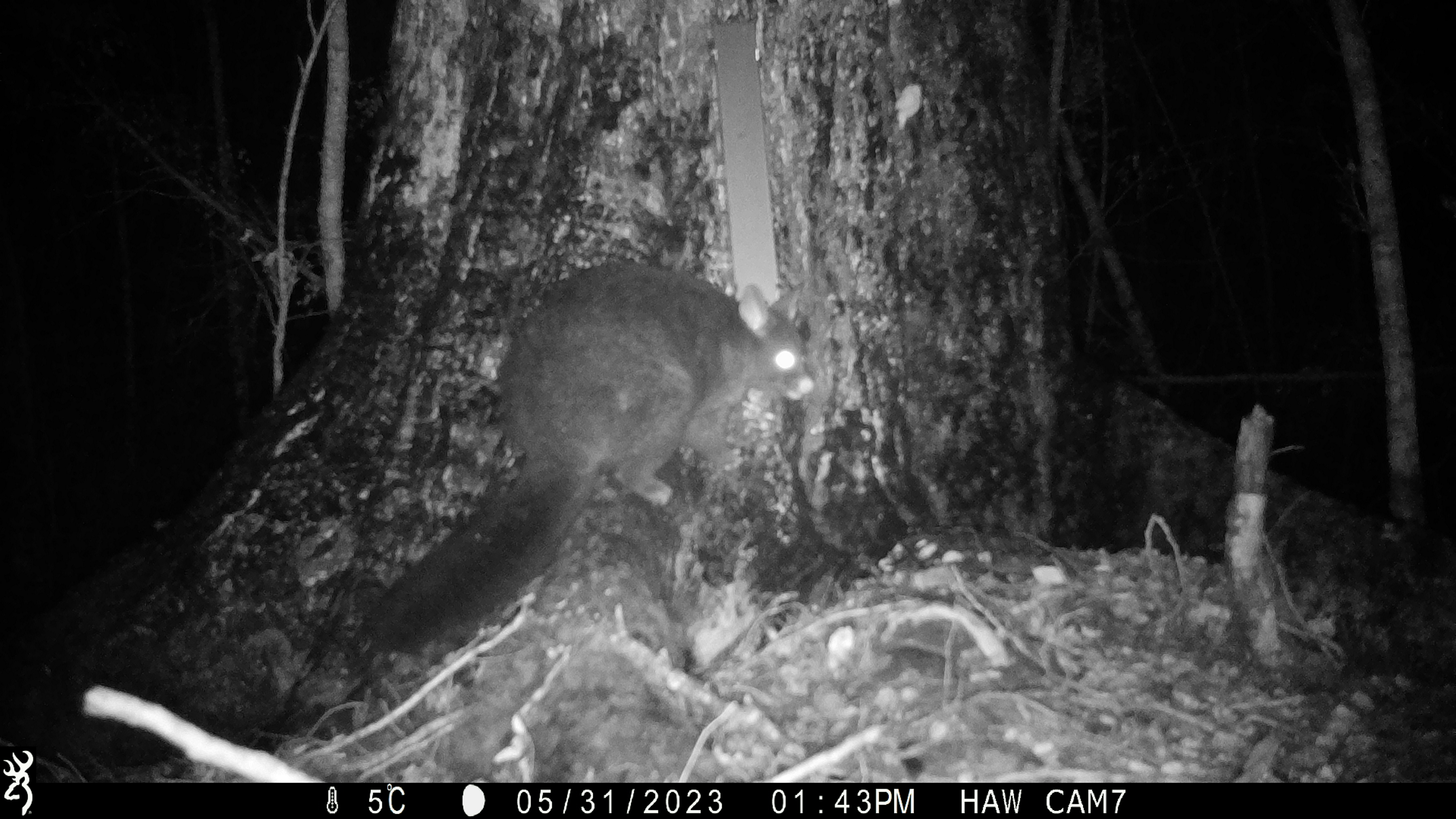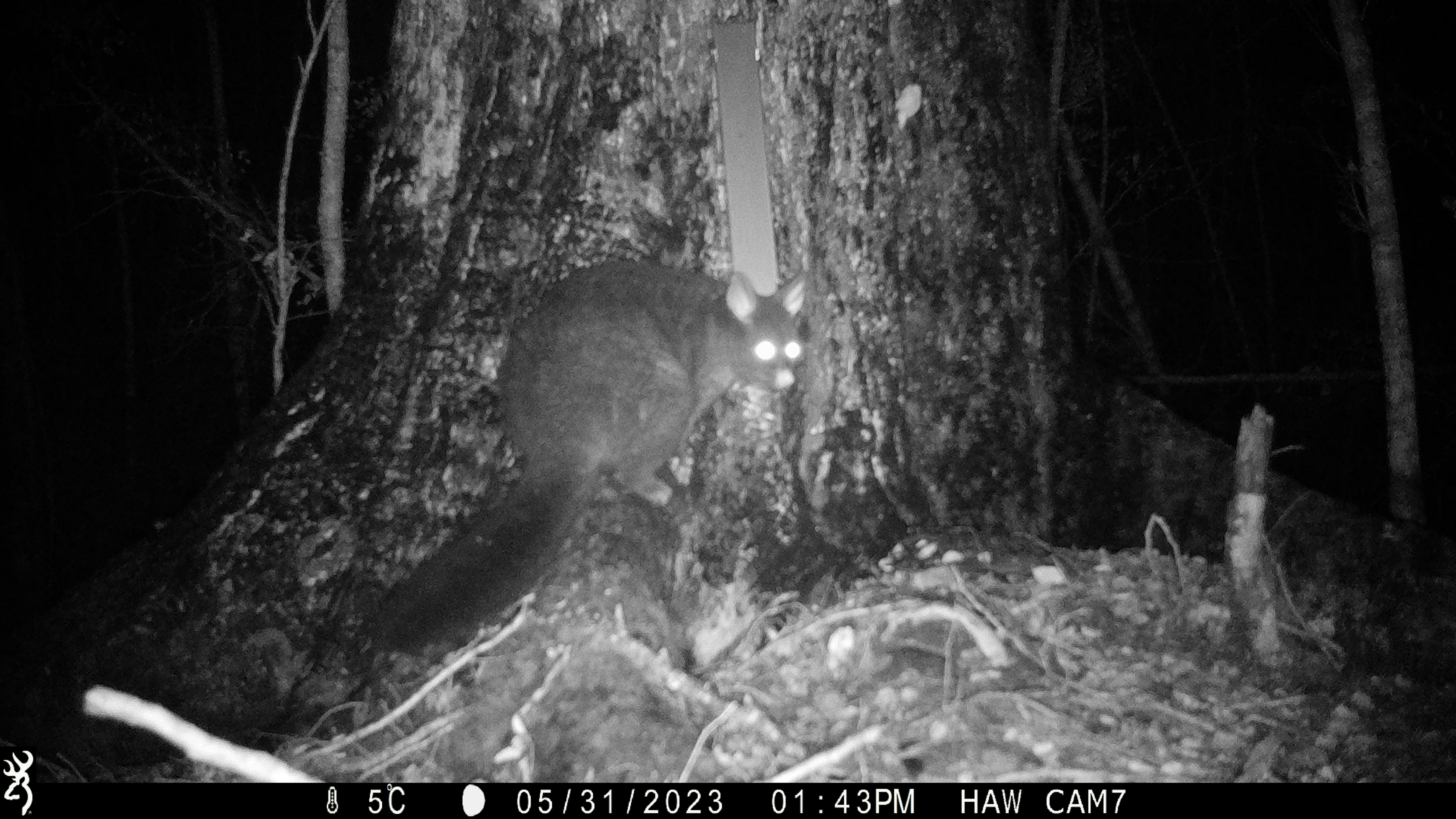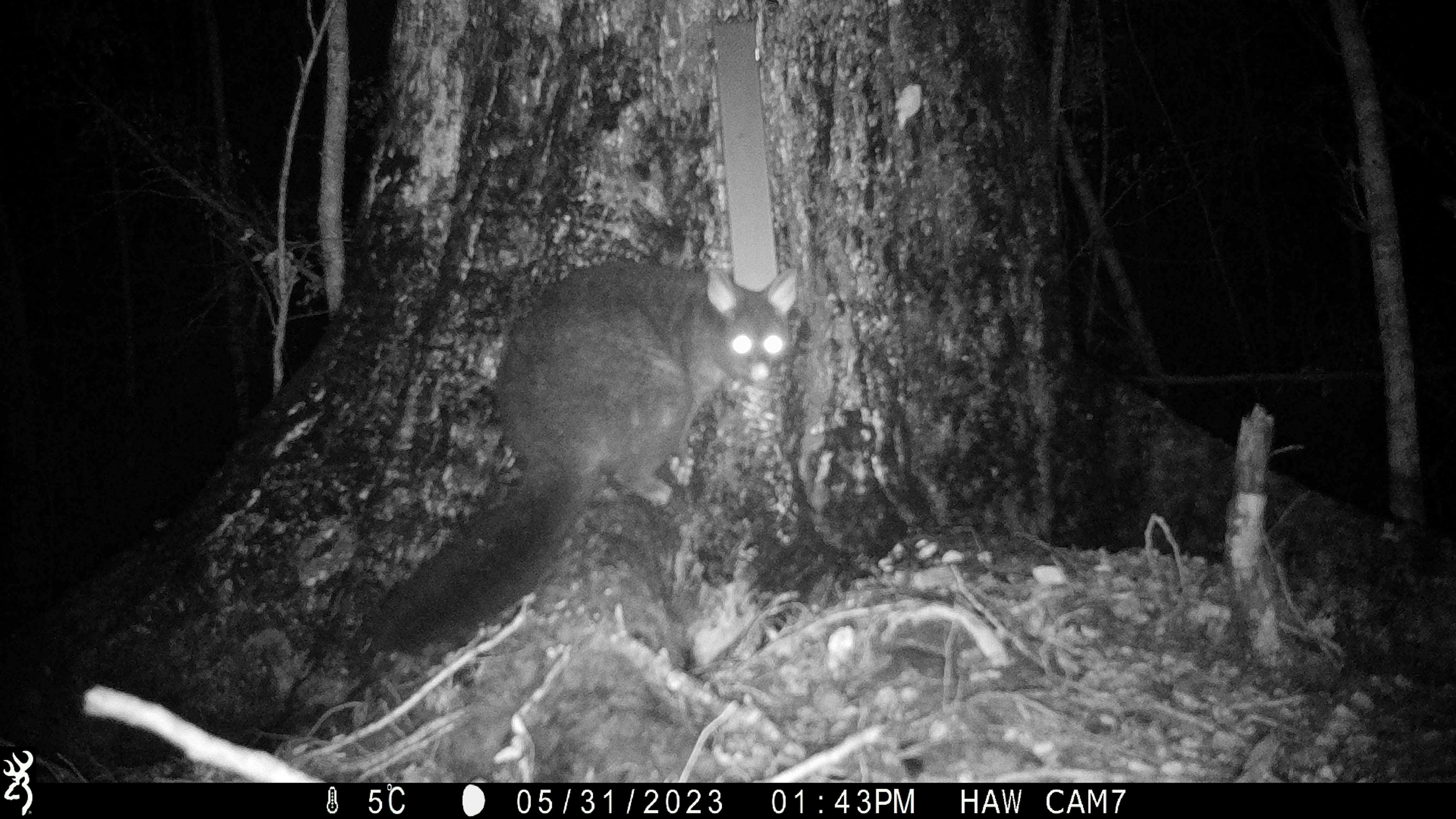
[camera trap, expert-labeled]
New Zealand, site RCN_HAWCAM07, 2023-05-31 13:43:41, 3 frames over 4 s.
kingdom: Animalia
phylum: Chordata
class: Mammalia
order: Diprotodontia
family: Phalangeridae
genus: Trichosurus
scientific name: Trichosurus vulpecula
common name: common brushtail possum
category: possum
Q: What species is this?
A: Possum (common brushtail possum) (Trichosurus vulpecula).